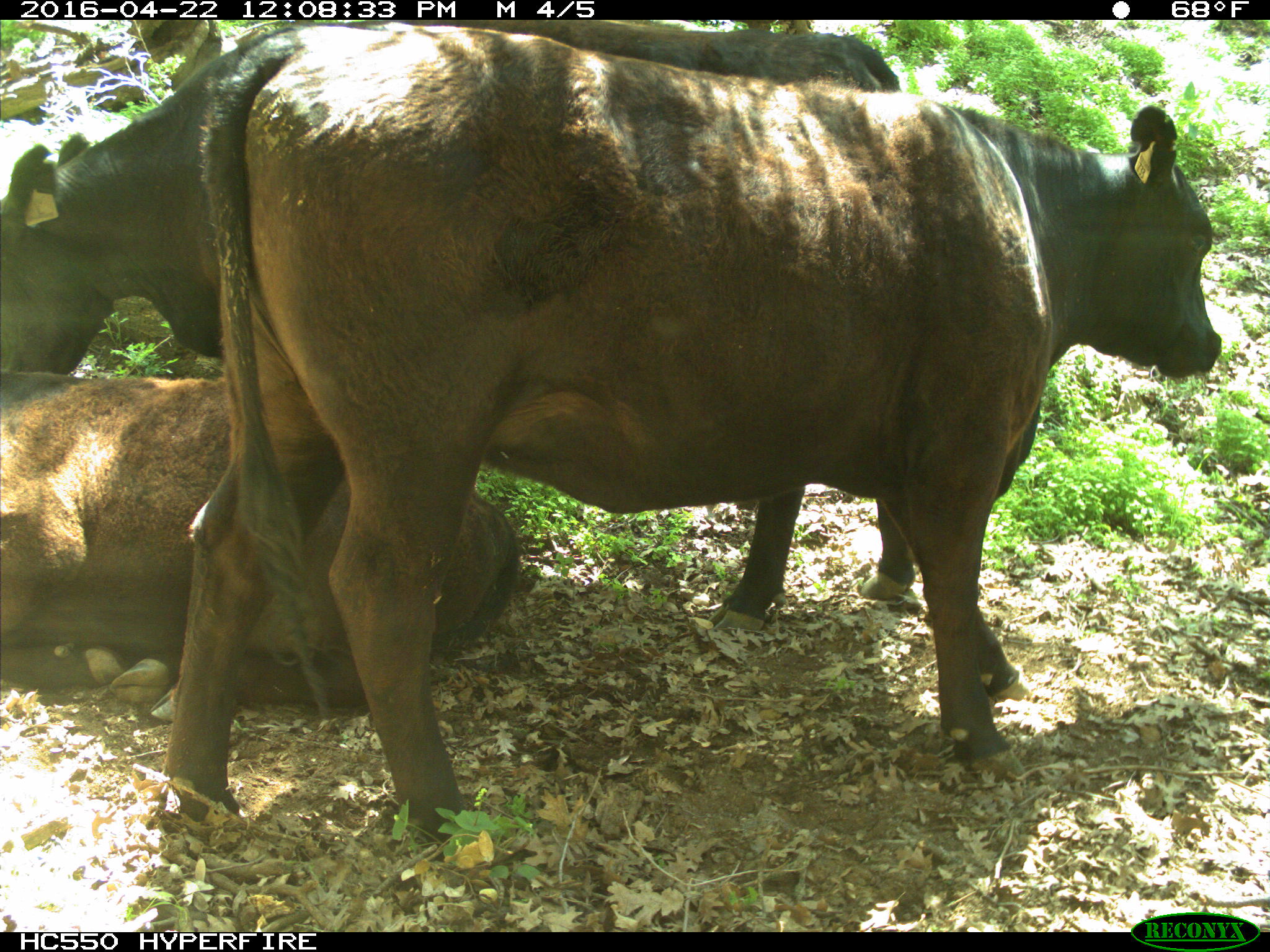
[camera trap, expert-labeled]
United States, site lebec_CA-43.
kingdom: Animalia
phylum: Chordata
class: Mammalia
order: Artiodactyla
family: Bovidae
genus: Bos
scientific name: Bos taurus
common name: domestic cow